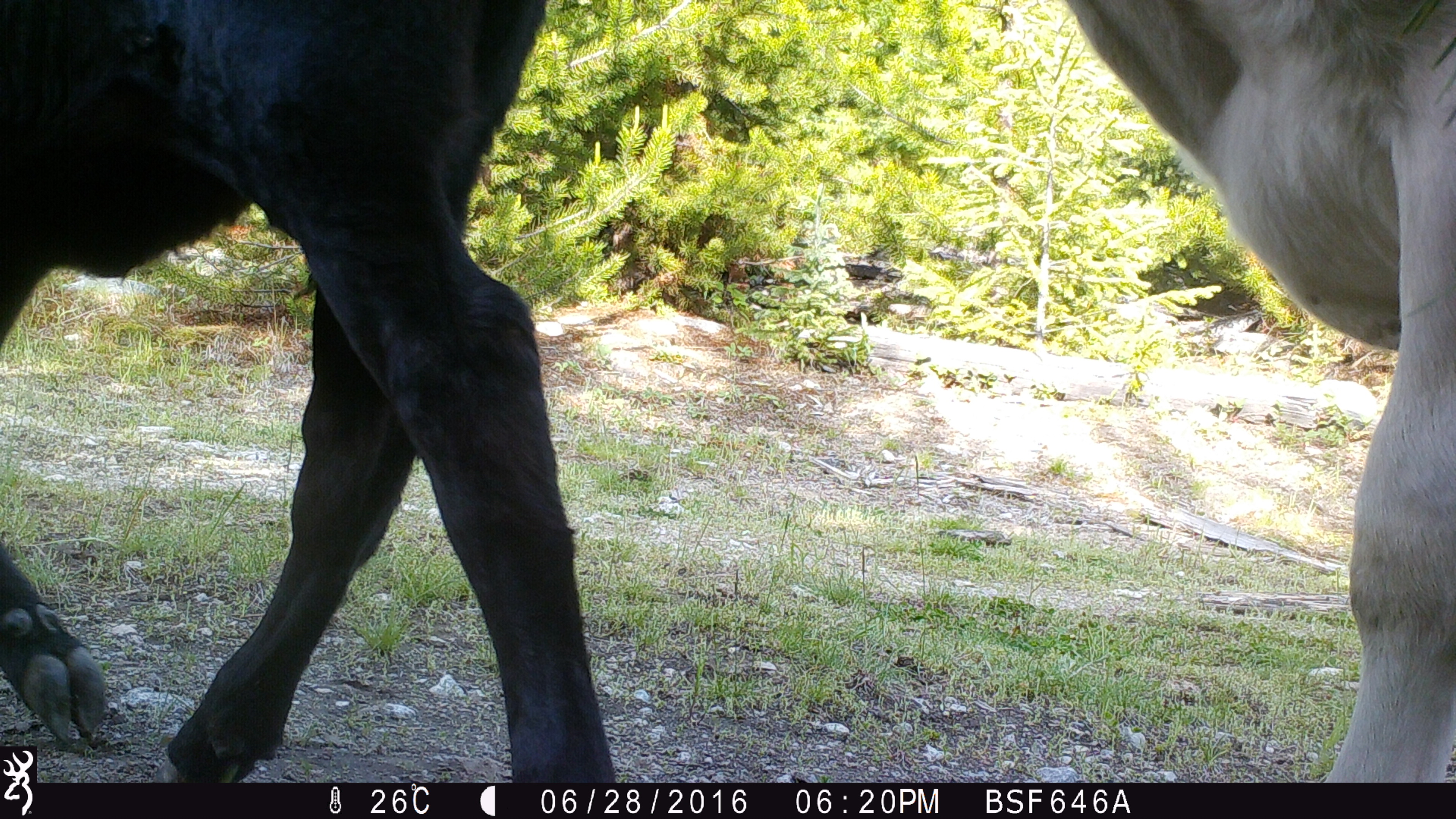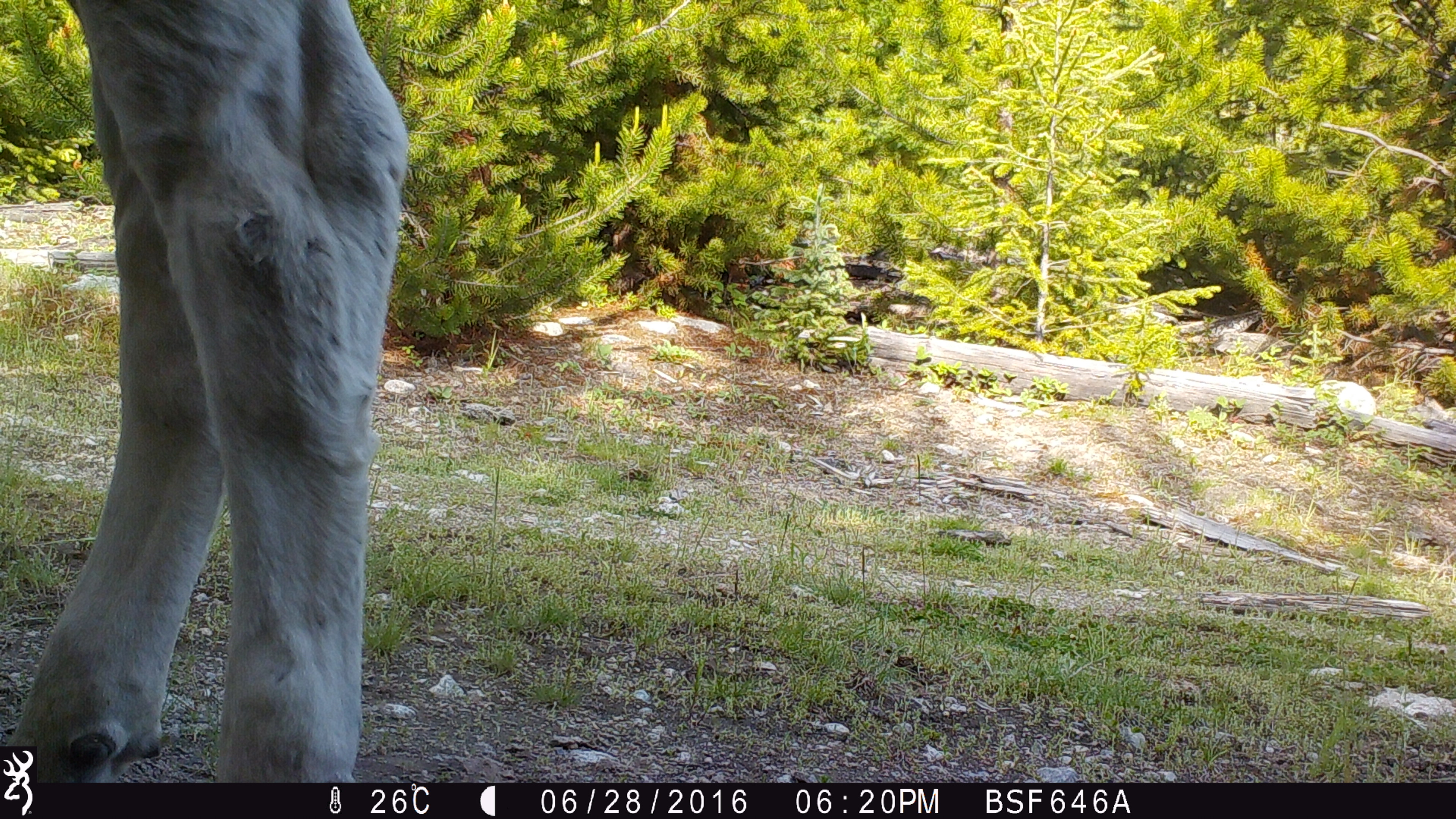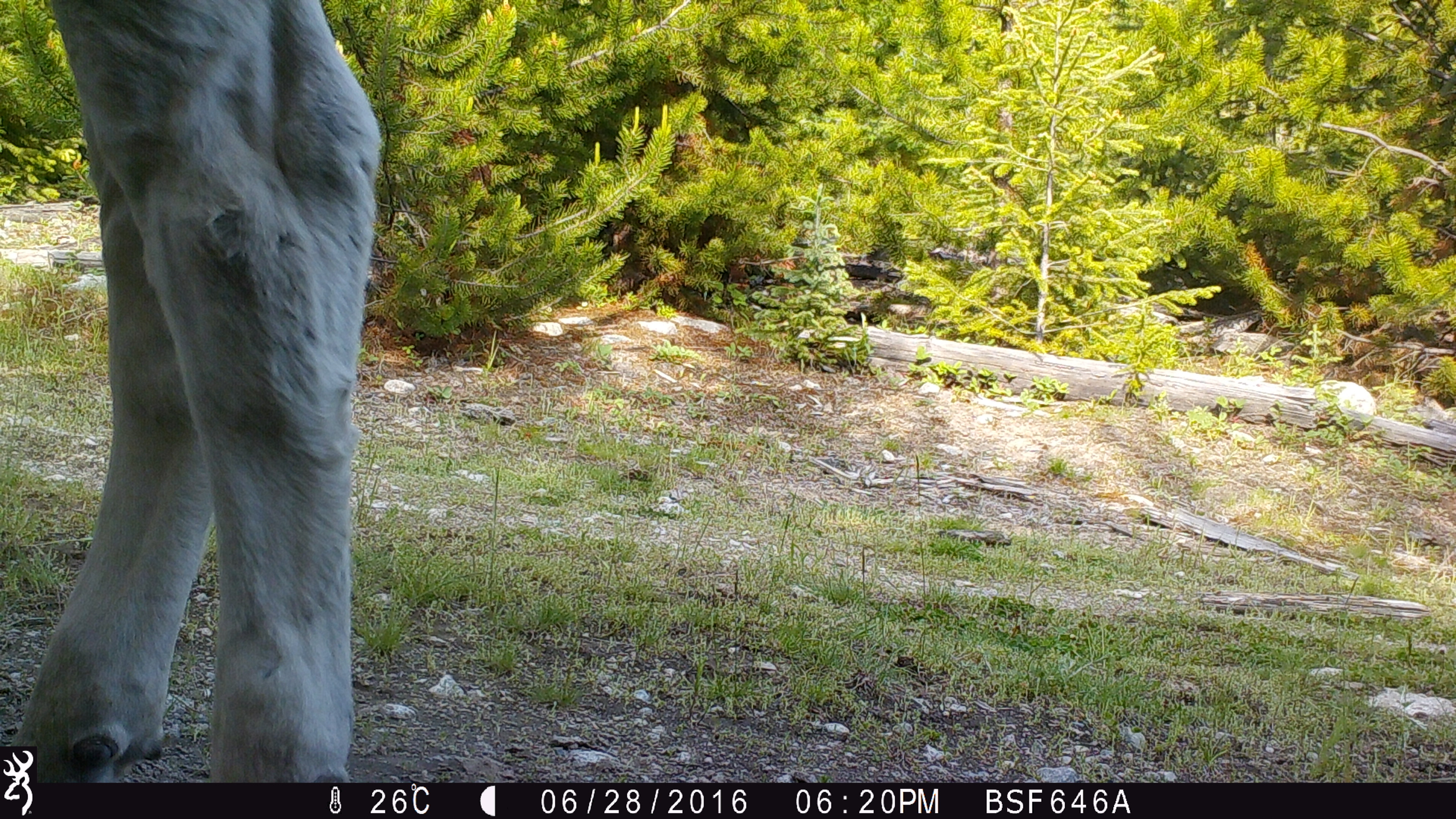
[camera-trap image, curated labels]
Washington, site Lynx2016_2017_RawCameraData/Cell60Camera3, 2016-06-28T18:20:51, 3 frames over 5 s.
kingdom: Animalia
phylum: Chordata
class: Mammalia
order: Artiodactyla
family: Bovidae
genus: Bos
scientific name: Bos taurus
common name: domestic cattle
Domestic cattle (Bos taurus). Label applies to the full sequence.